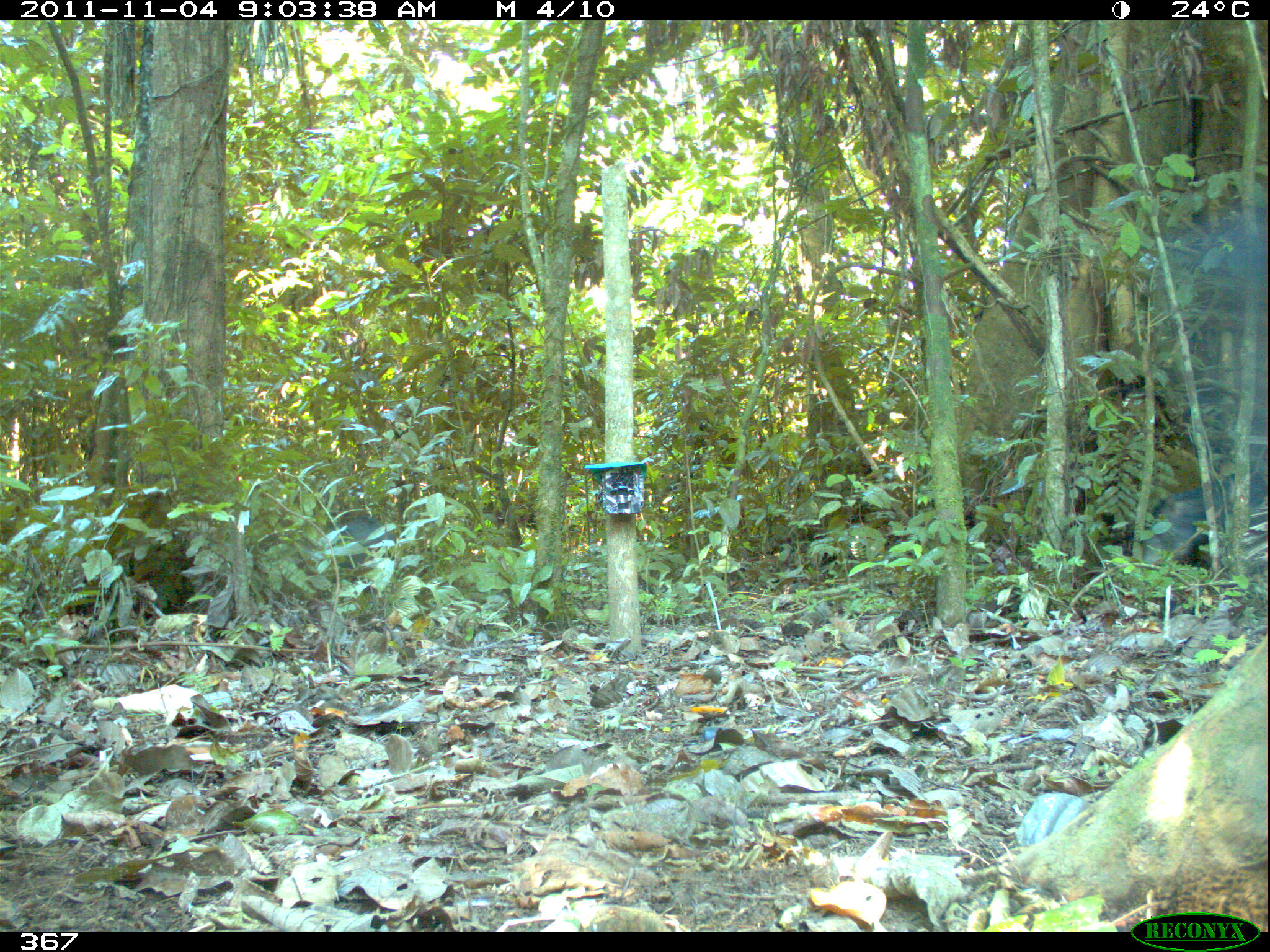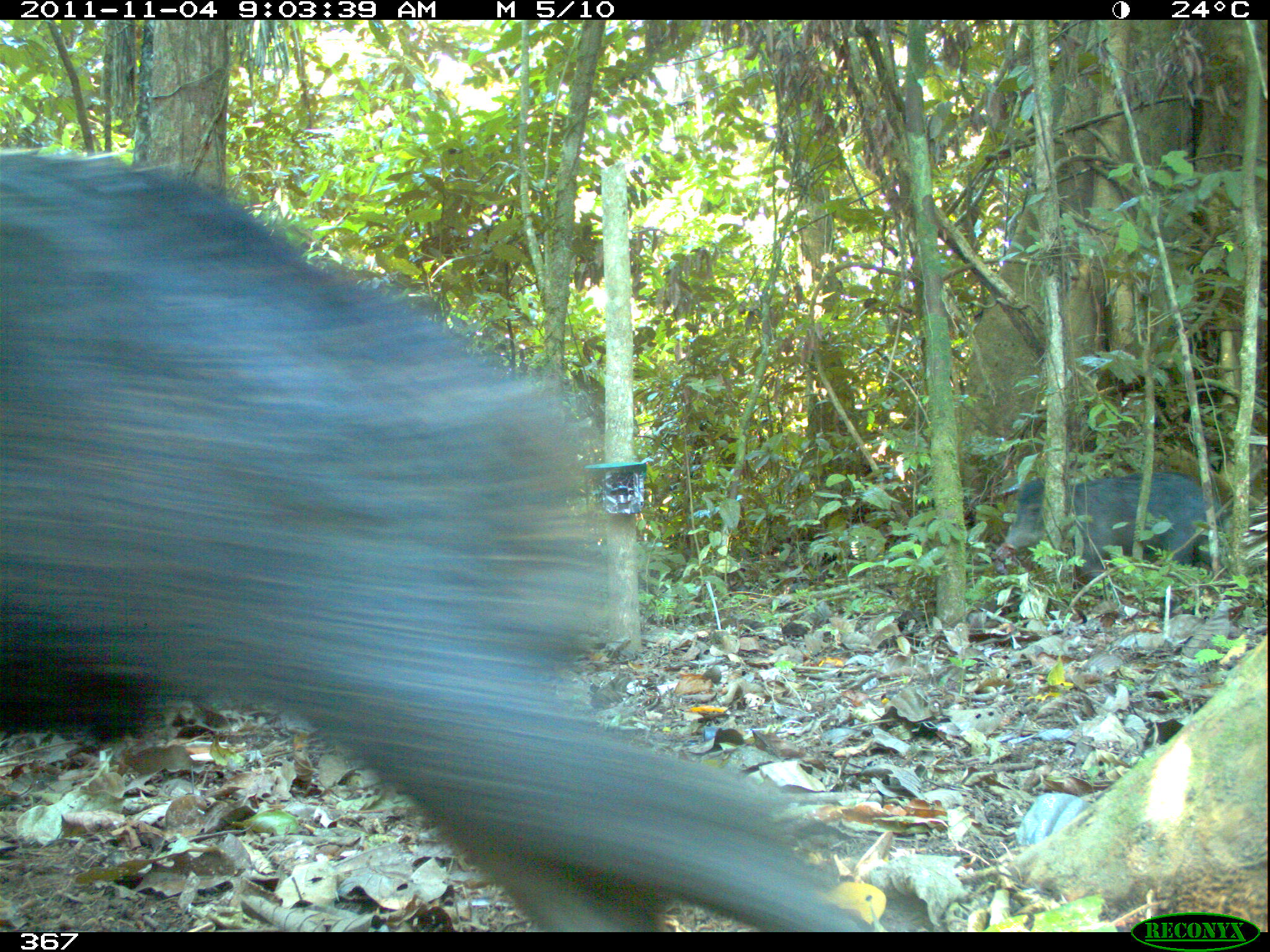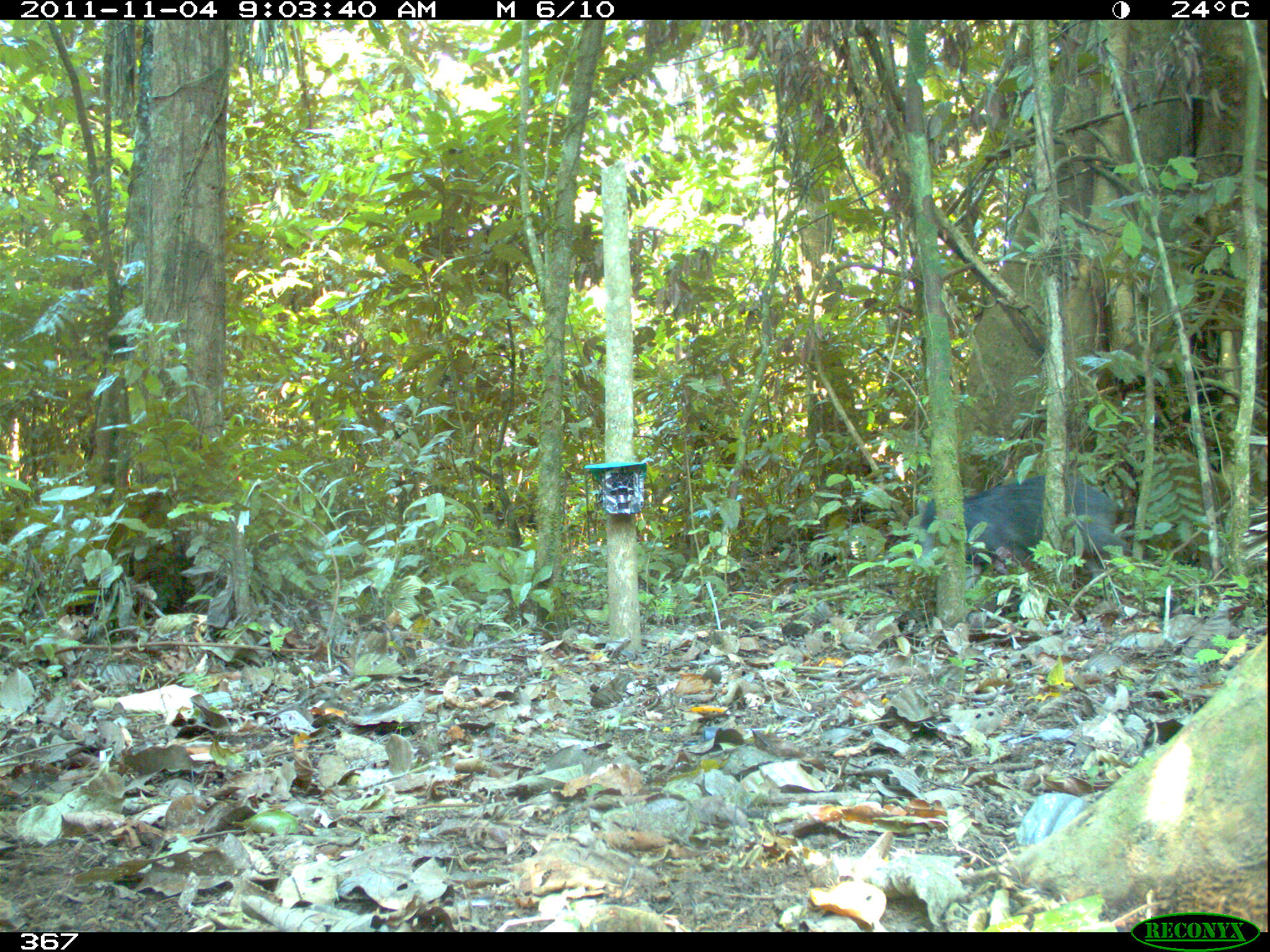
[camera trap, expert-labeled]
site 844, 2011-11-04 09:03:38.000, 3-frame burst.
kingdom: Animalia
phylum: Chordata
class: Mammalia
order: Artiodactyla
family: Tayassuidae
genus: Tayassu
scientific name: Tayassu pecari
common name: white-lipped peccary